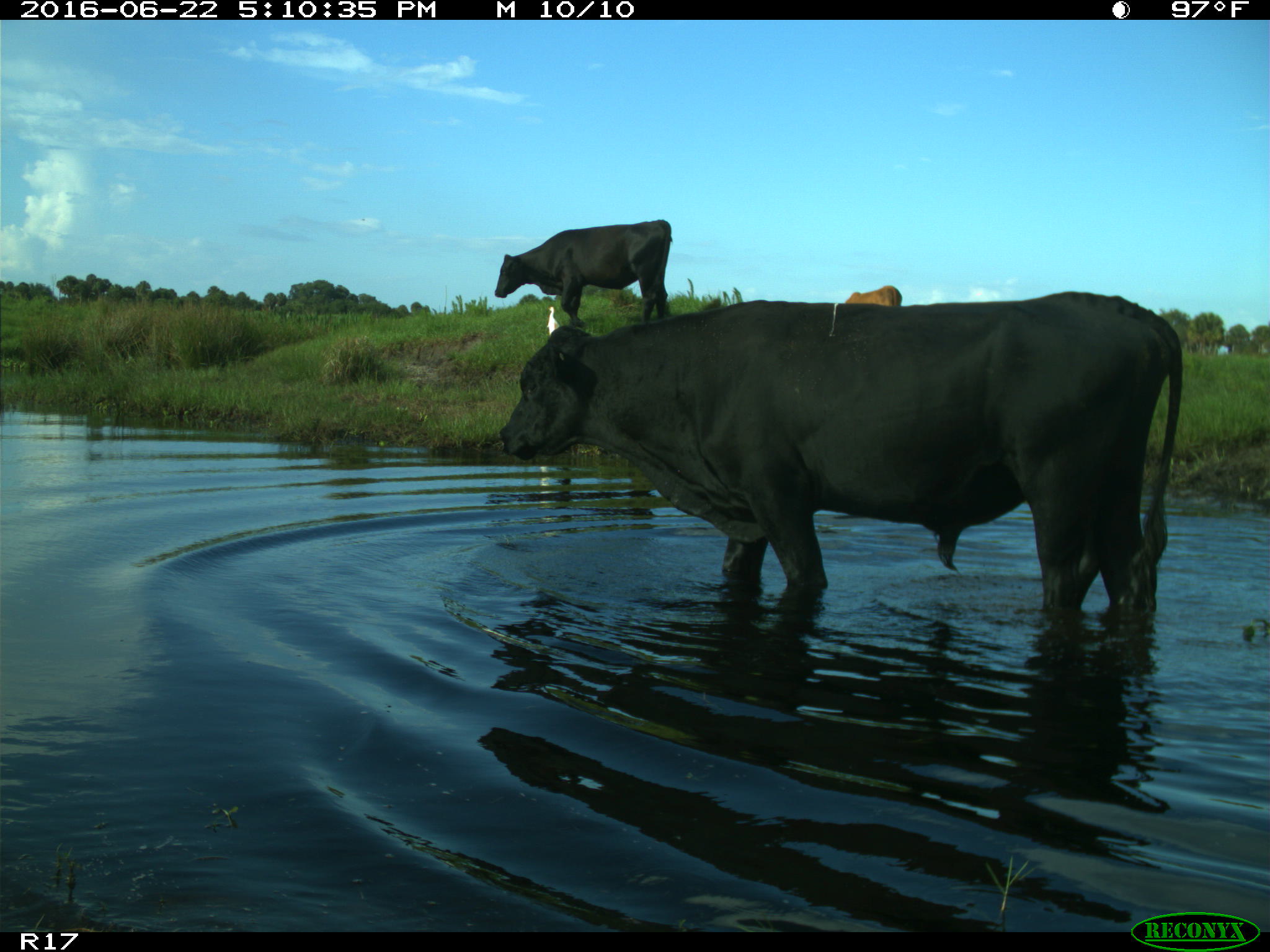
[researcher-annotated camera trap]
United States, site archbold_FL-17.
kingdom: Animalia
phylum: Chordata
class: Mammalia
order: Artiodactyla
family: Bovidae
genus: Bos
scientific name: Bos taurus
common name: domestic cow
Bos taurus (domestic cow).